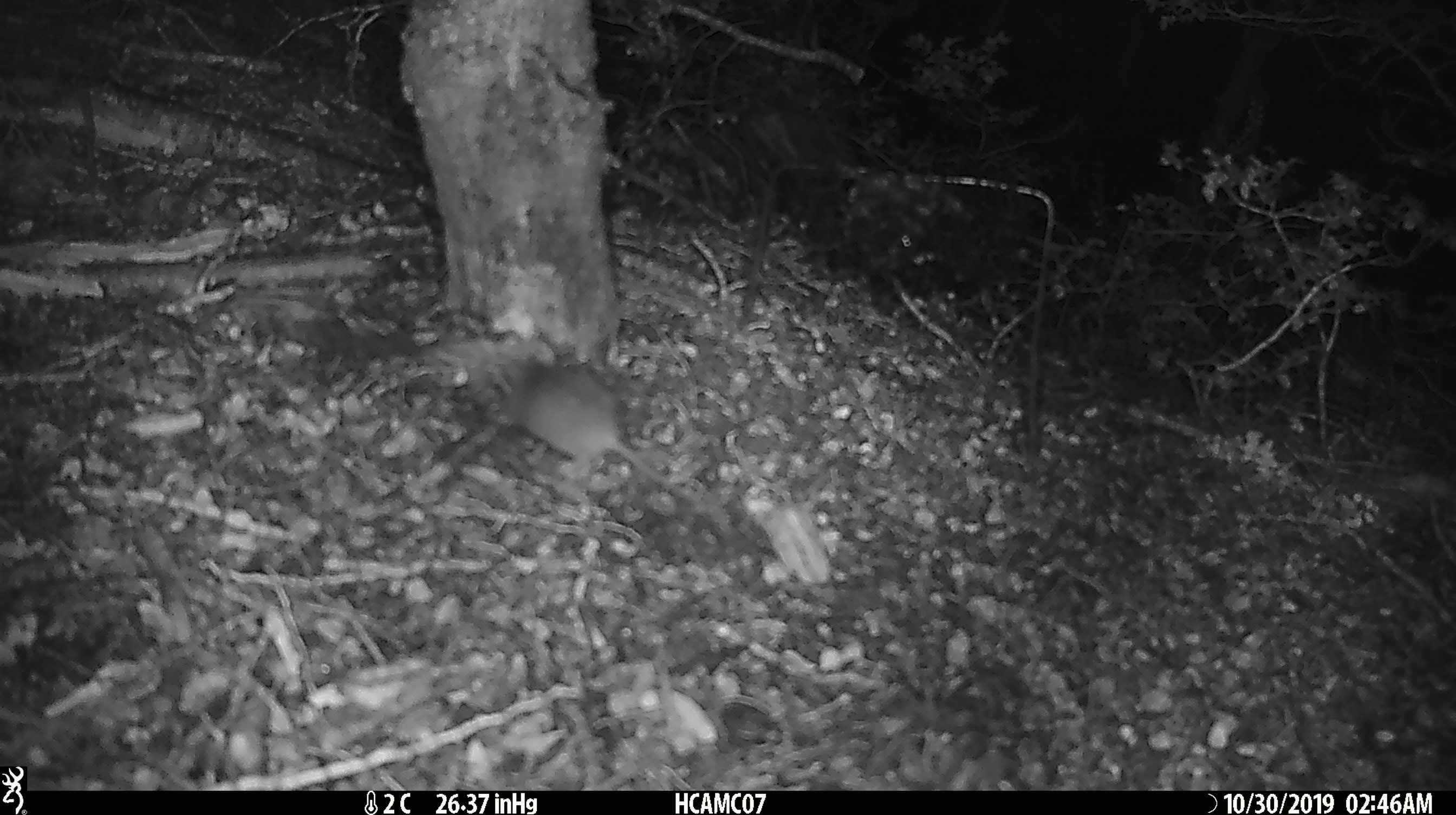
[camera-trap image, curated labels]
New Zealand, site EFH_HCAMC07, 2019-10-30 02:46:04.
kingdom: Animalia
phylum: Chordata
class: Mammalia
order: Rodentia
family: Muridae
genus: Mus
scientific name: Mus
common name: mouse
Mouse (Mus).